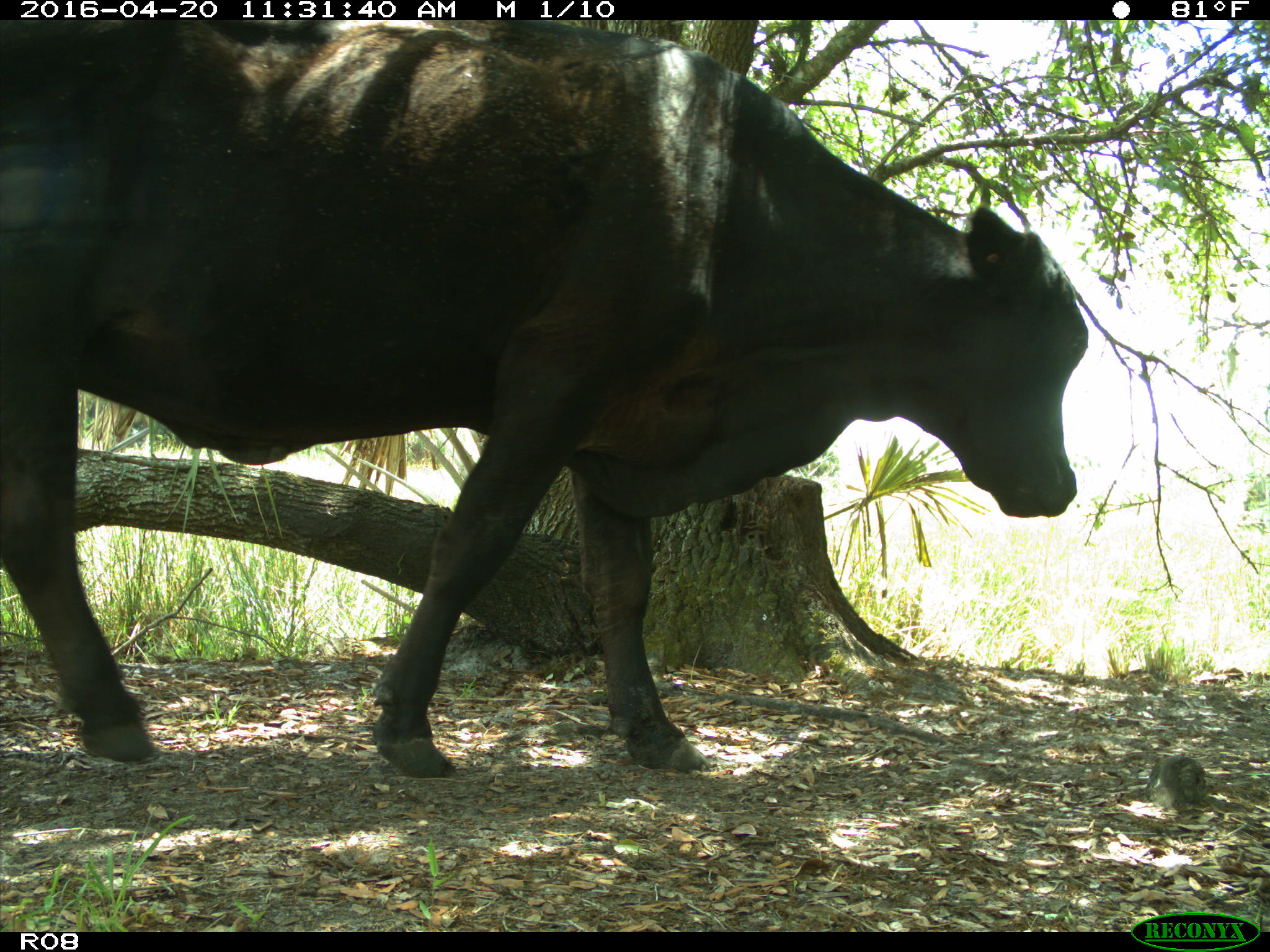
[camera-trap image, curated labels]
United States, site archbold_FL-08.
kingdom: Animalia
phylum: Chordata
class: Mammalia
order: Artiodactyla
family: Bovidae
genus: Bos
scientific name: Bos taurus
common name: domestic cow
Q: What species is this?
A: Bos taurus (domestic cow).